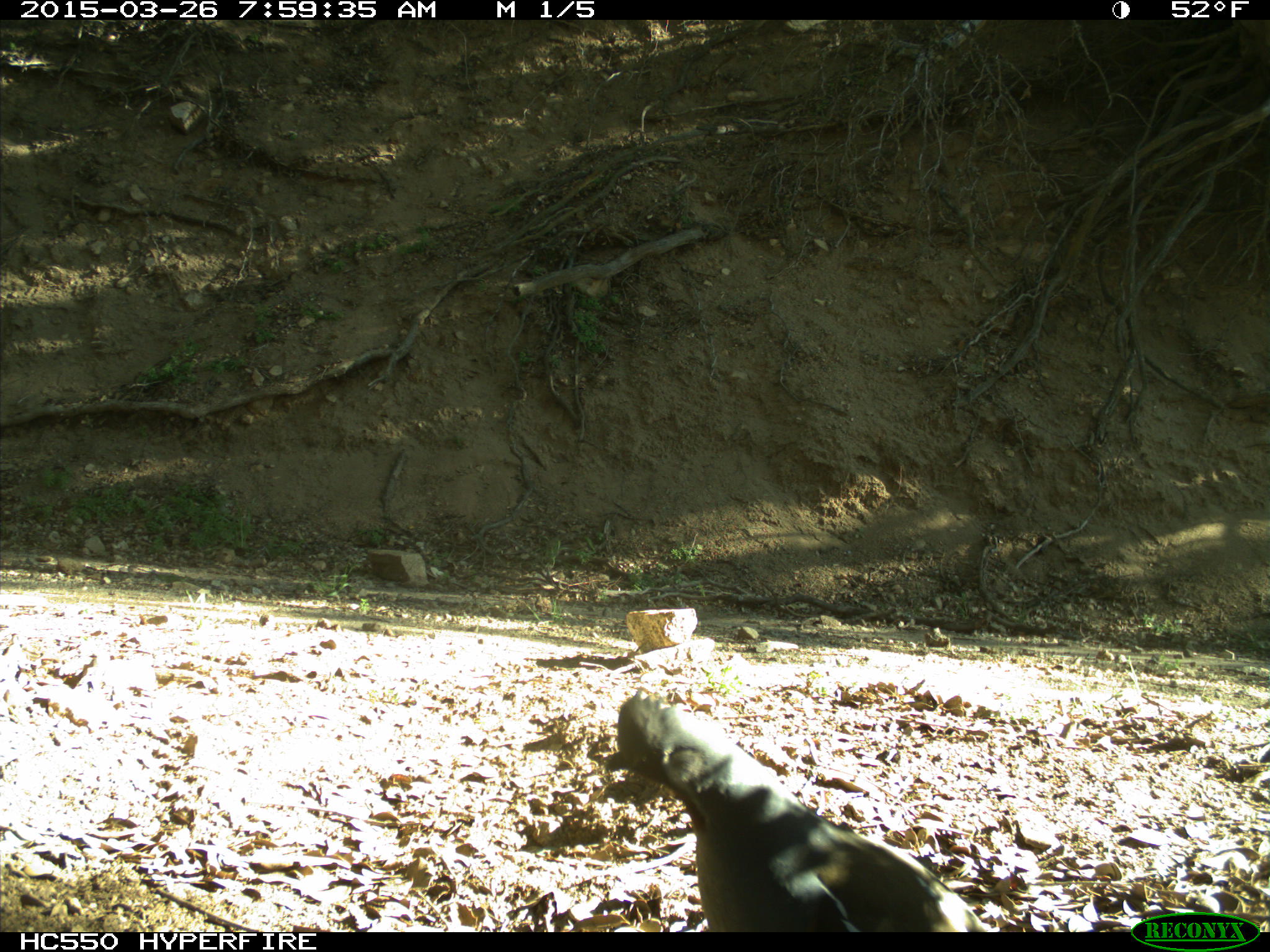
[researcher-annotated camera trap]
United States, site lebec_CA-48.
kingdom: Animalia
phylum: Chordata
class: Aves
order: Galliformes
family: Odontophoridae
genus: Callipepla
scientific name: Callipepla californica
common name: california quail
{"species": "Callipepla californica (california quail)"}